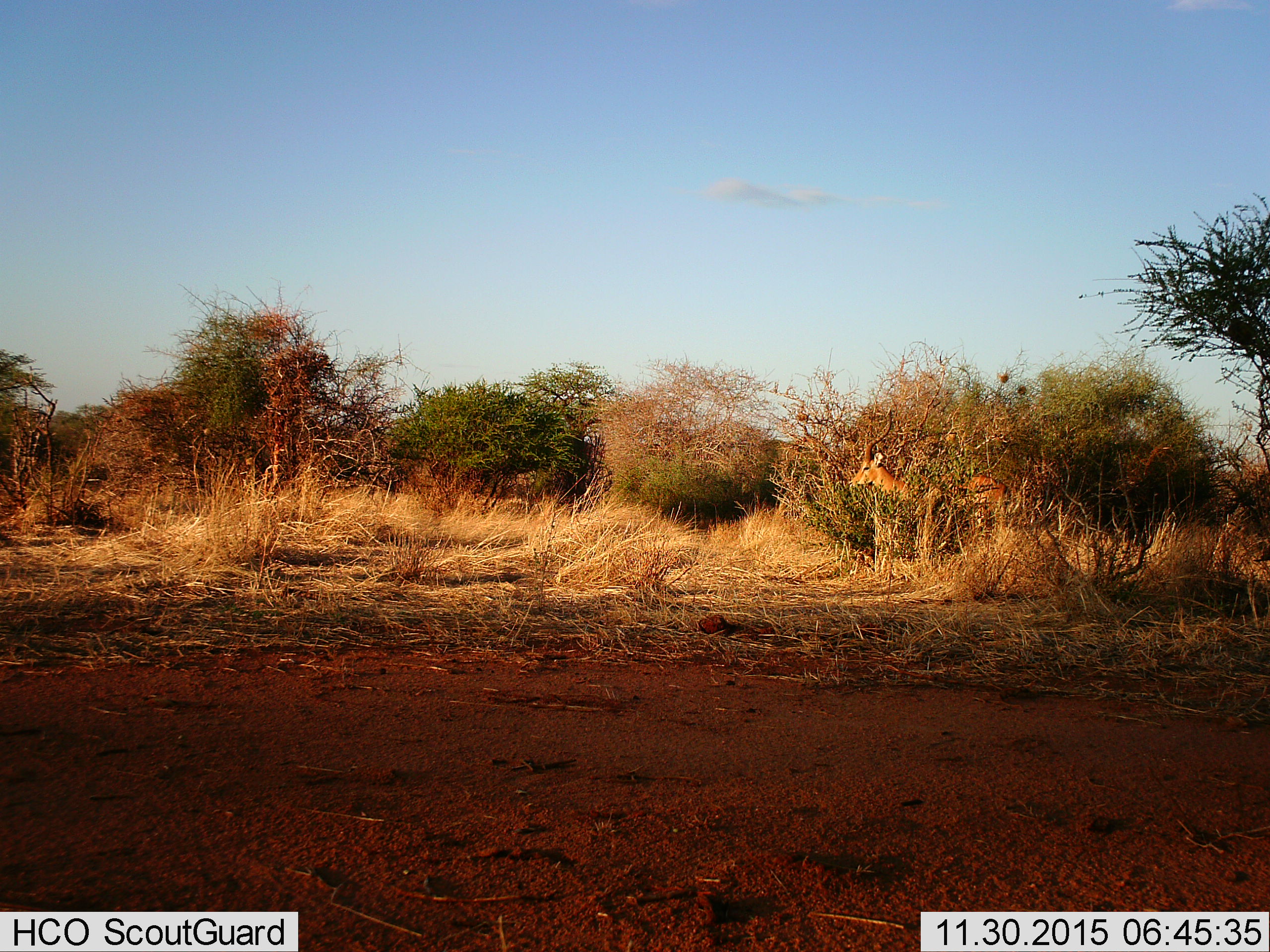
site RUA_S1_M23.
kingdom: Animalia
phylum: Chordata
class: Mammalia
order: Artiodactyla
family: Bovidae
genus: Aepyceros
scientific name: Aepyceros melampus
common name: impala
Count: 1.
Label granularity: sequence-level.